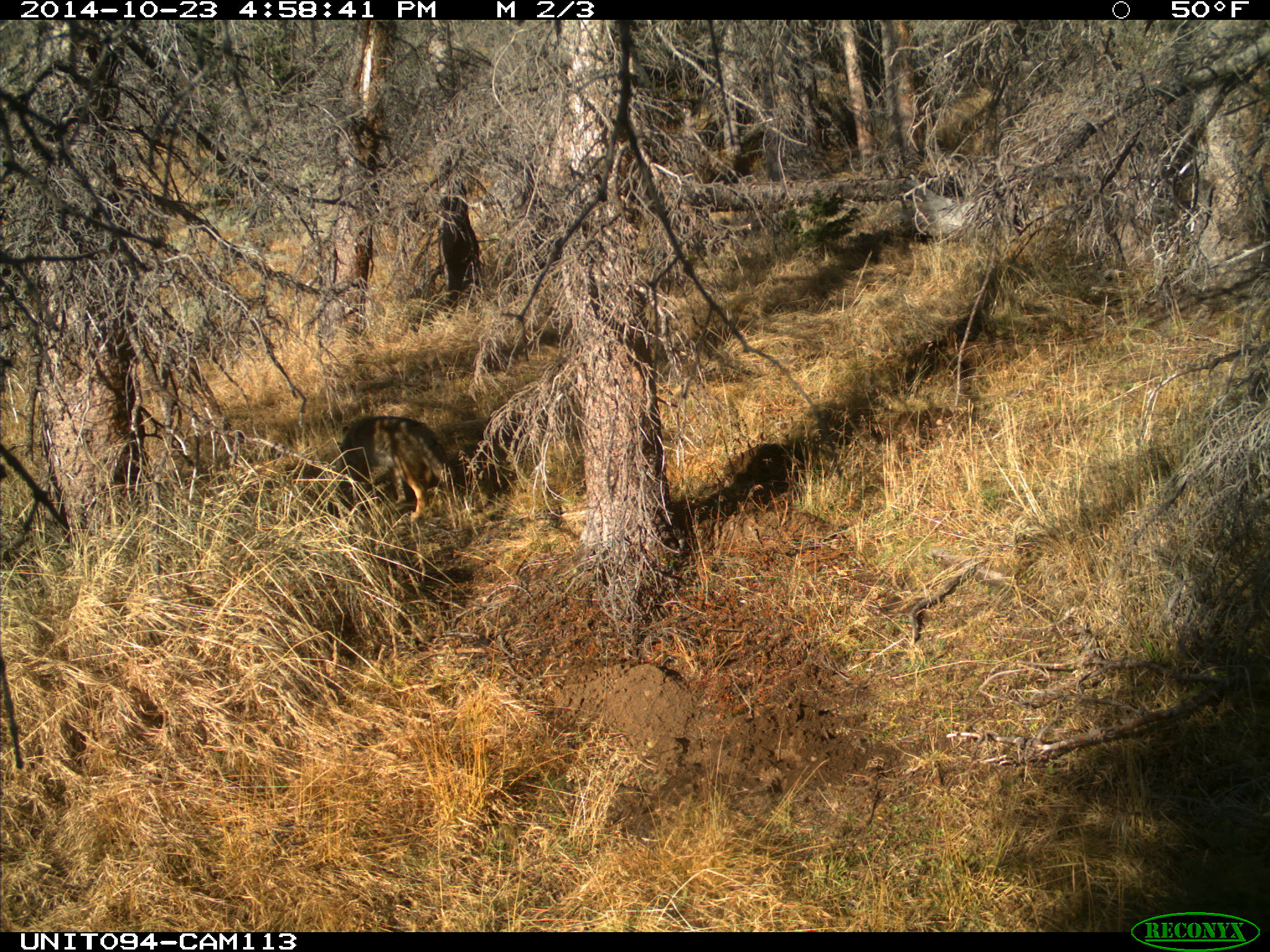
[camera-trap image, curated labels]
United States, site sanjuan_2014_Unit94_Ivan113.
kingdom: Animalia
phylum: Chordata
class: Mammalia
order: Carnivora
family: Canidae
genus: Canis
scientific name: Canis latrans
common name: coyote